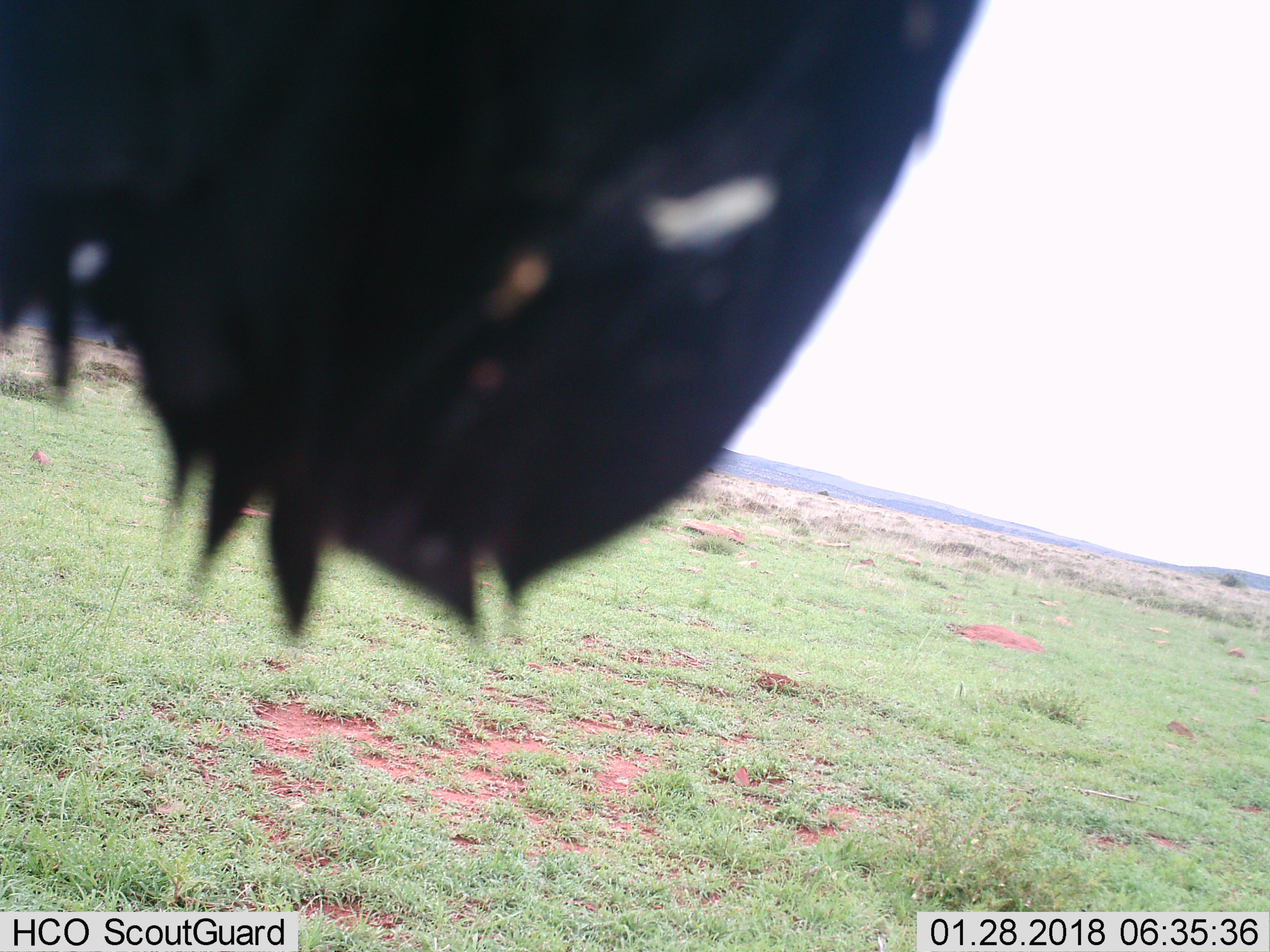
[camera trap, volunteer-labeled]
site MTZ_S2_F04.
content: unidentified animal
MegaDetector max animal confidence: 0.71